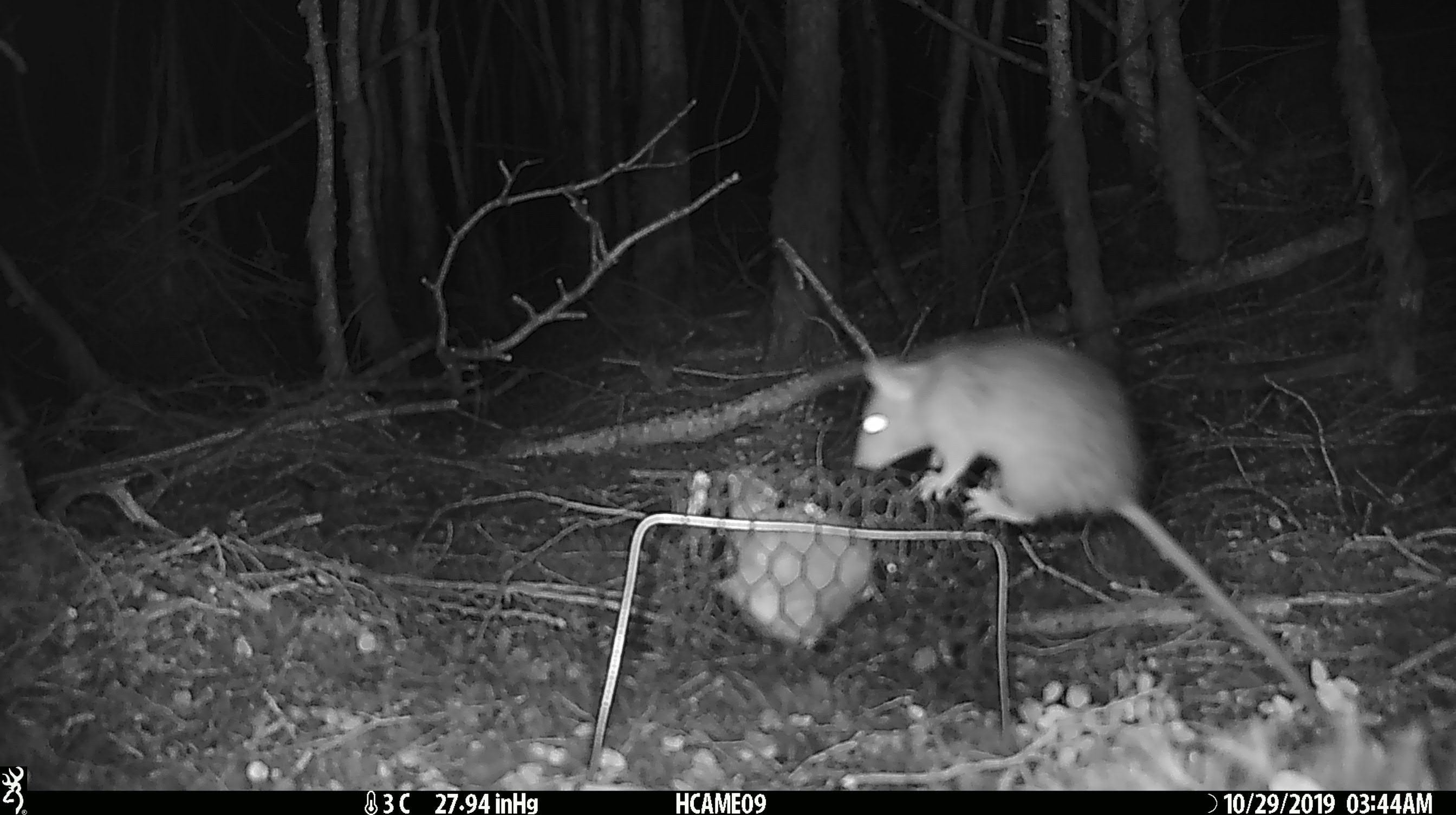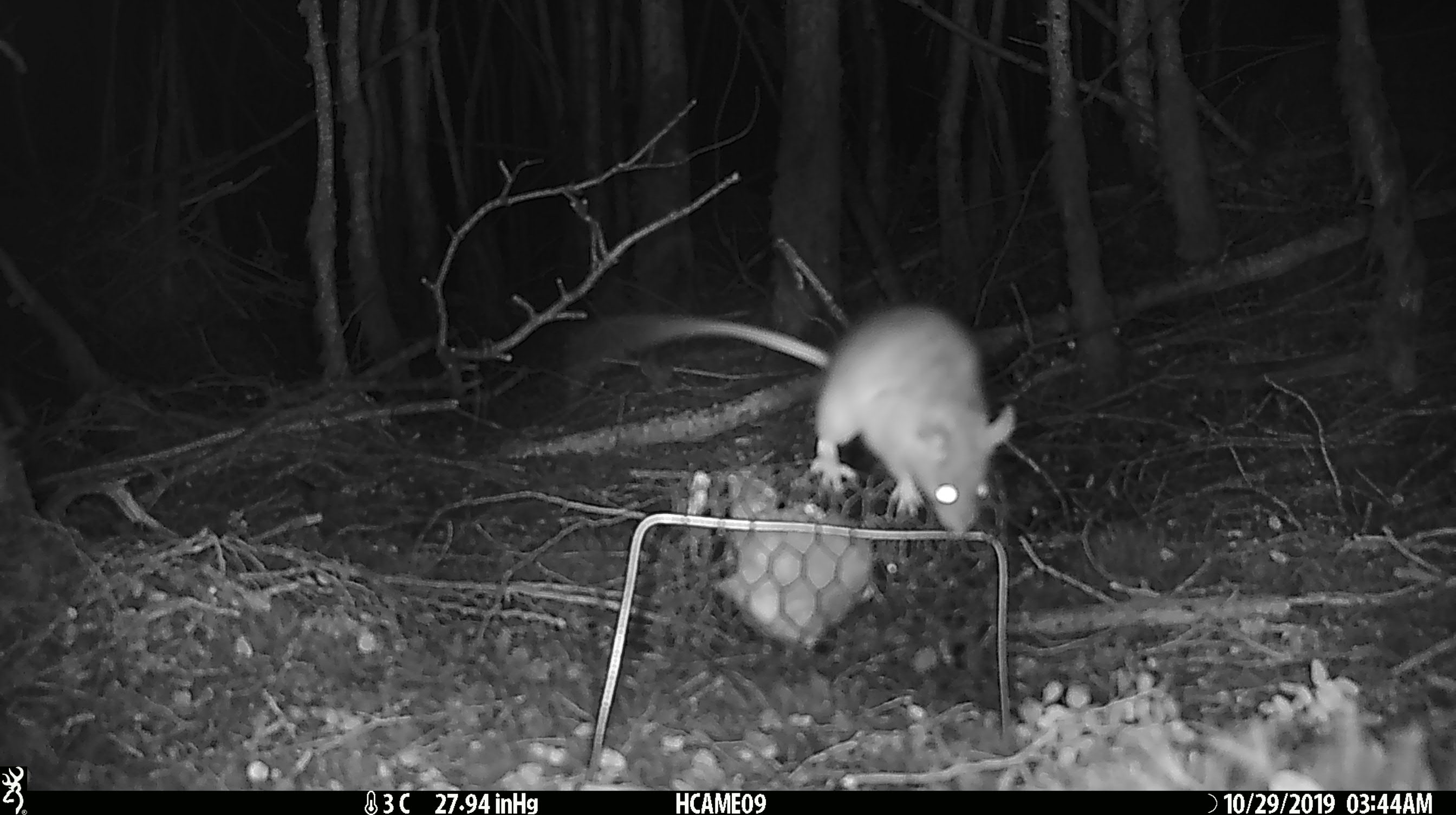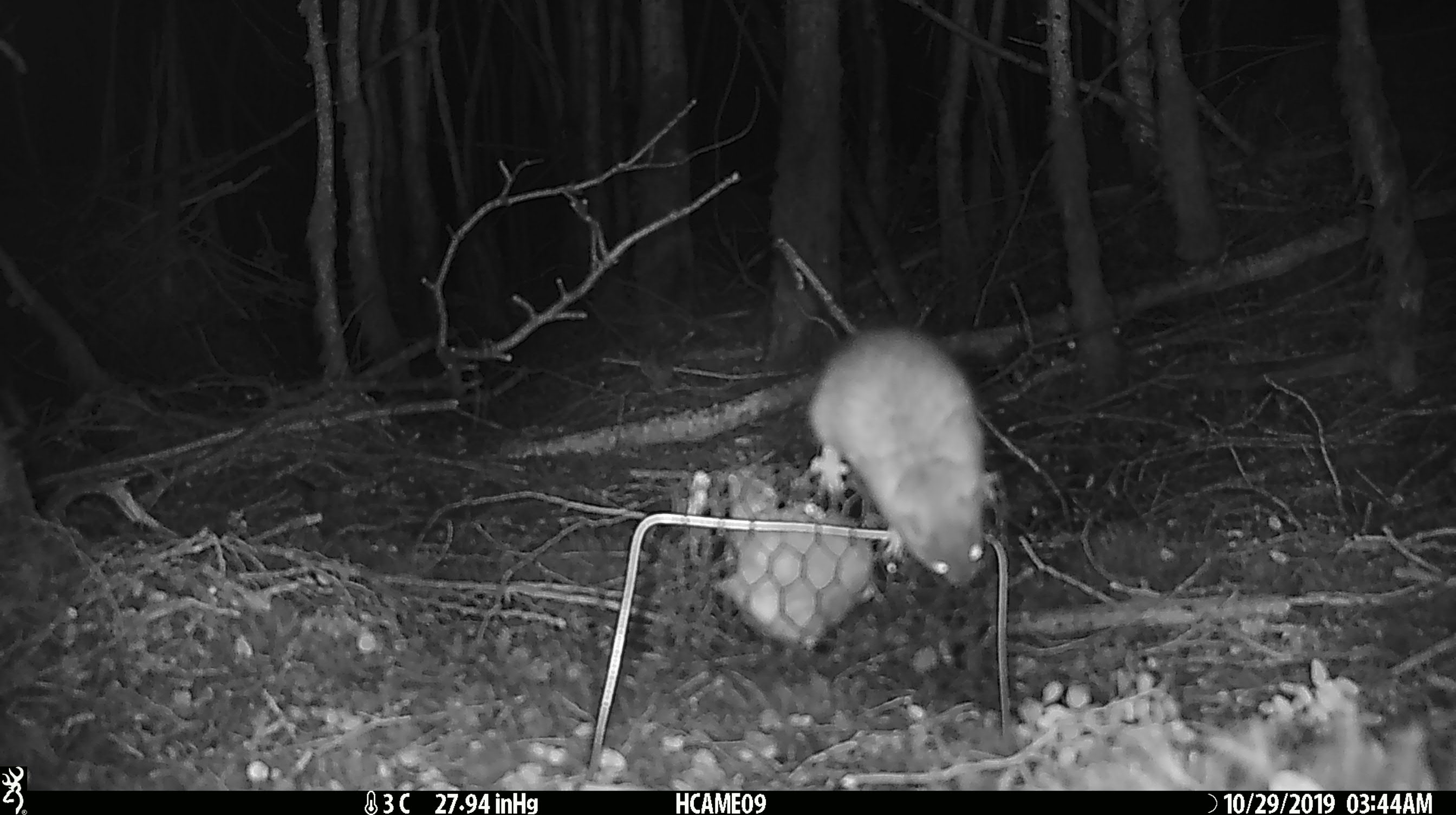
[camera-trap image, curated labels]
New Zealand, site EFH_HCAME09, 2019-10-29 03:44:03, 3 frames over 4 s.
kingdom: Animalia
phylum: Chordata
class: Mammalia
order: Rodentia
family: Muridae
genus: Rattus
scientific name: Rattus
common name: rat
Rat (Rattus).